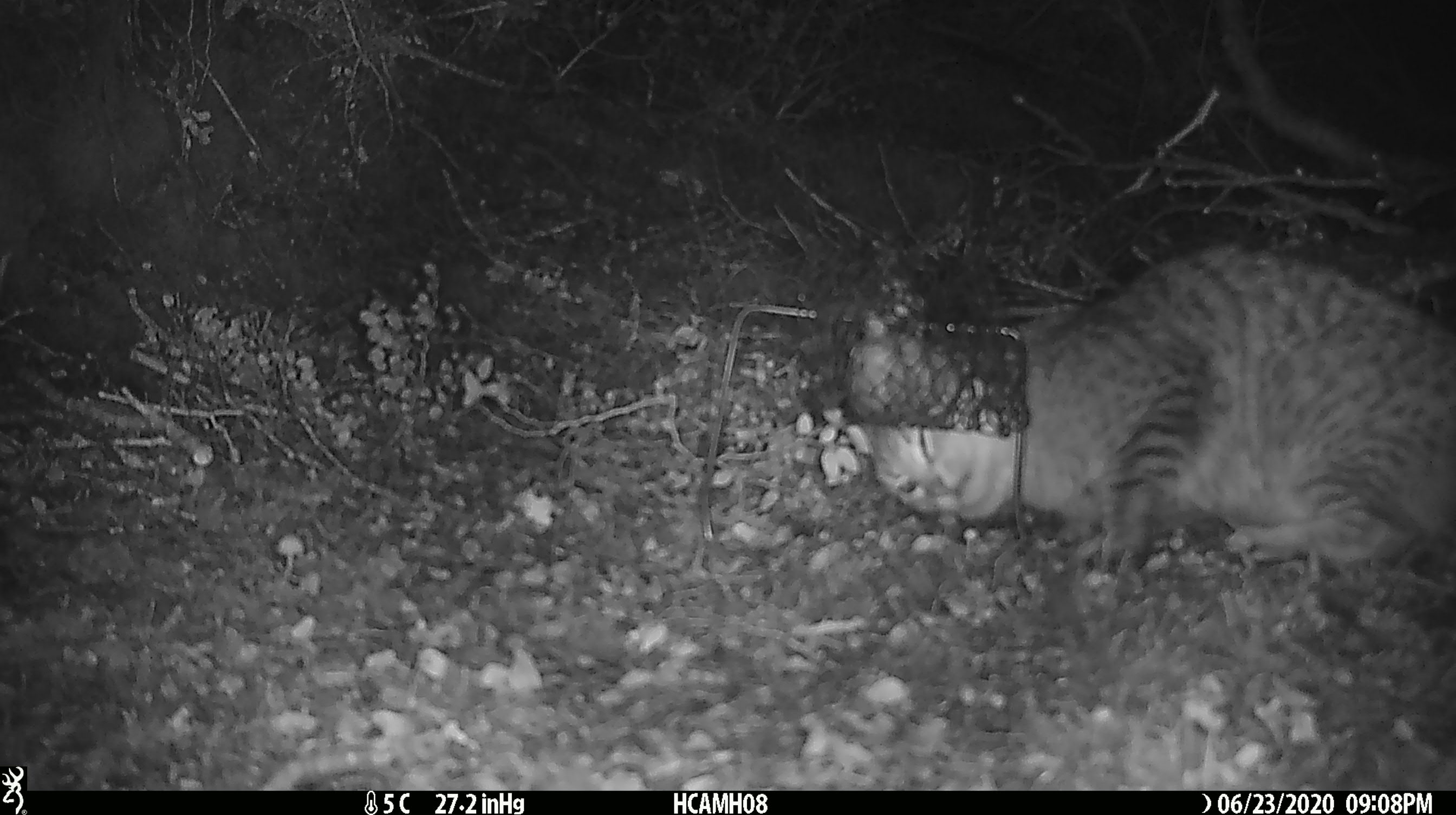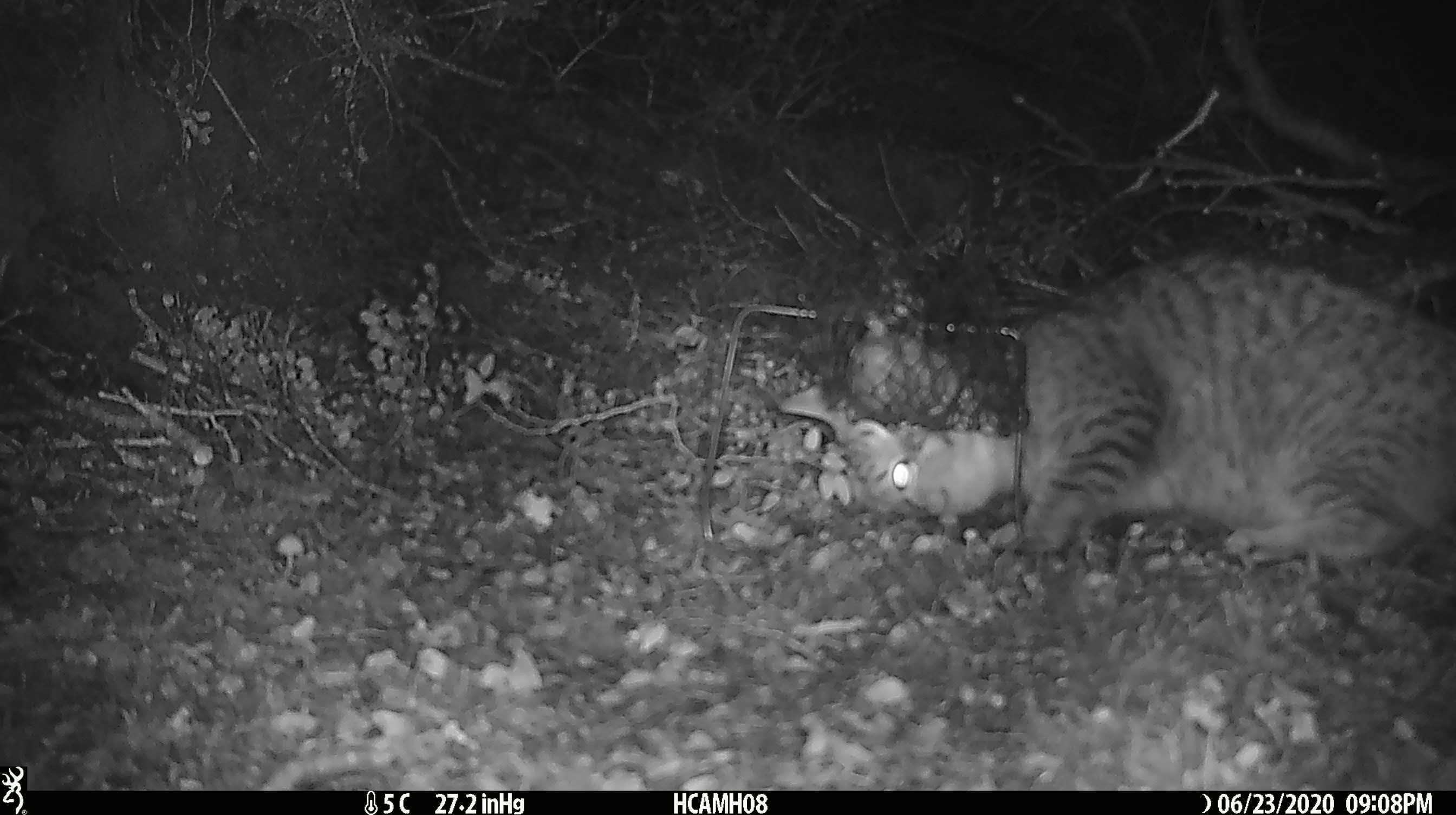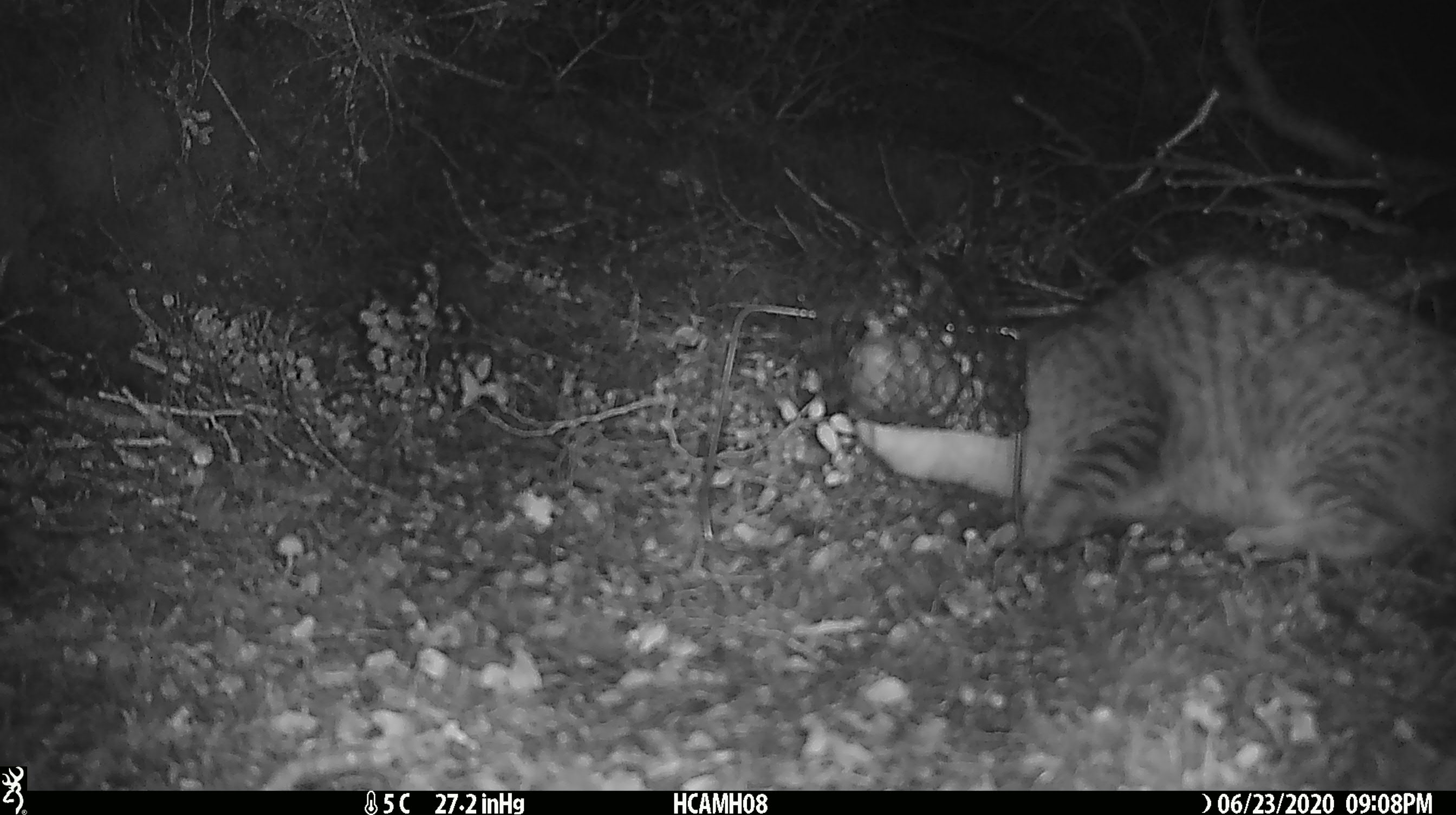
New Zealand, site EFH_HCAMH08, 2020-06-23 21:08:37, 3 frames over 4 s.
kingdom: Animalia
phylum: Chordata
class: Mammalia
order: Carnivora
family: Felidae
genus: Felis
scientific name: Felis catus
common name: domestic cat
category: cat